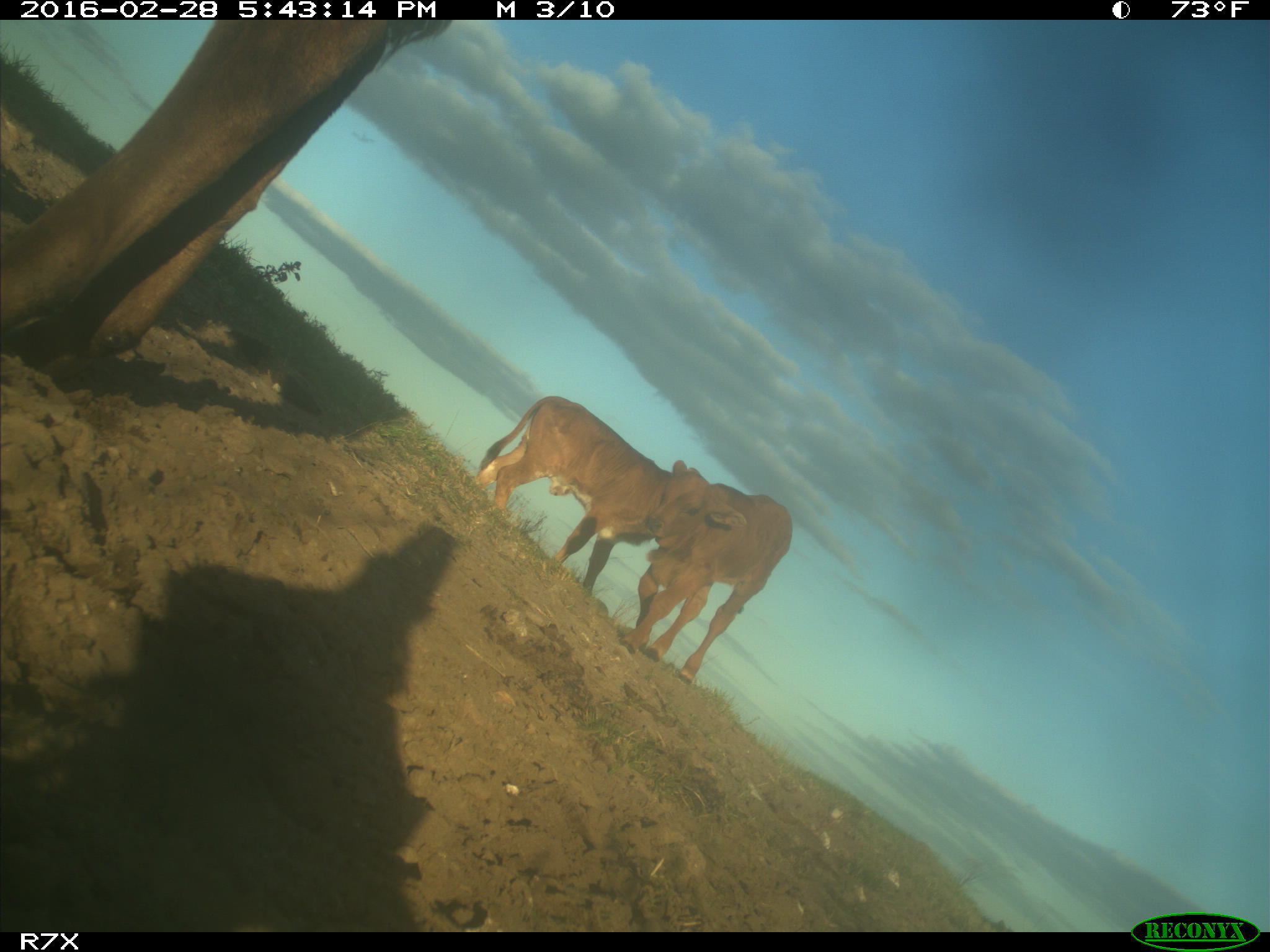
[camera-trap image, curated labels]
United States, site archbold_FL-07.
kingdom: Animalia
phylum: Chordata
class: Mammalia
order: Artiodactyla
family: Bovidae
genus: Bos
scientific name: Bos taurus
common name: domestic cow